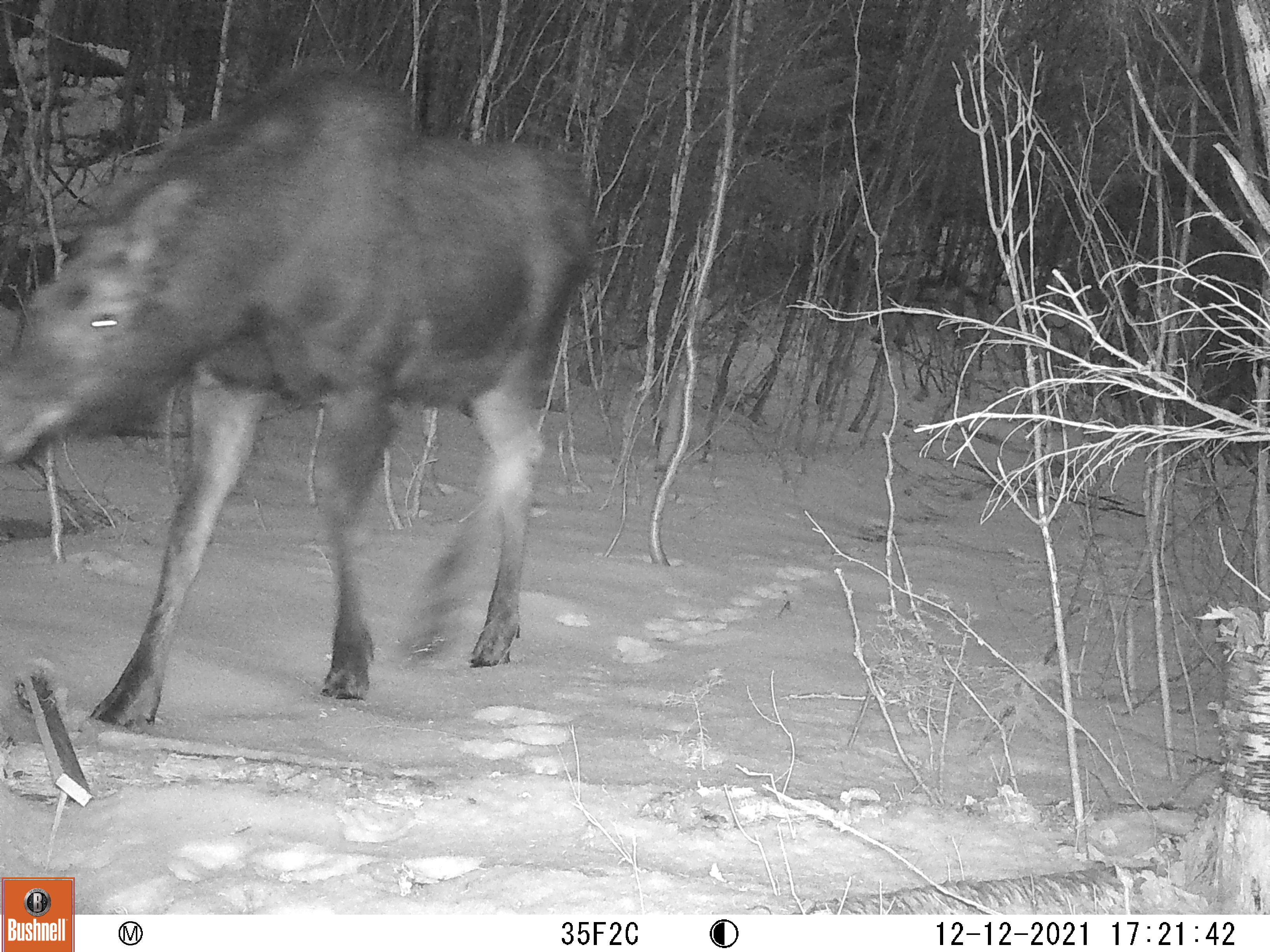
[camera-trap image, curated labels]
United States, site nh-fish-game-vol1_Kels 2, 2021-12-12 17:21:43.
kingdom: Animalia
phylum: Chordata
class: Mammalia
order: Artiodactyla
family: Cervidae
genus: Alces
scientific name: Alces alces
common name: moose